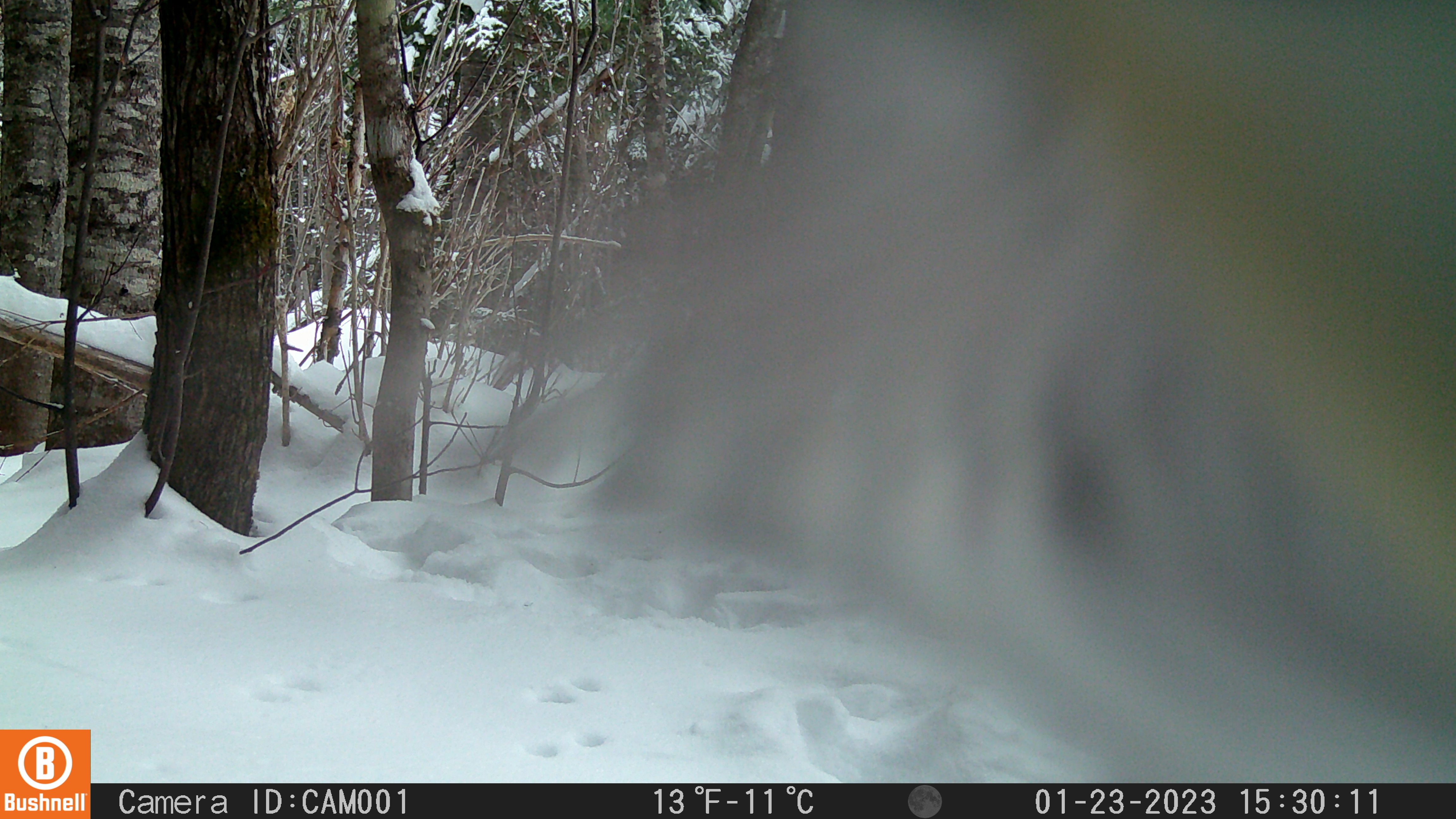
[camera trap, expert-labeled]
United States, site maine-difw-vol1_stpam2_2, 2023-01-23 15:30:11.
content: unidentified animal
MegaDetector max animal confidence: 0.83